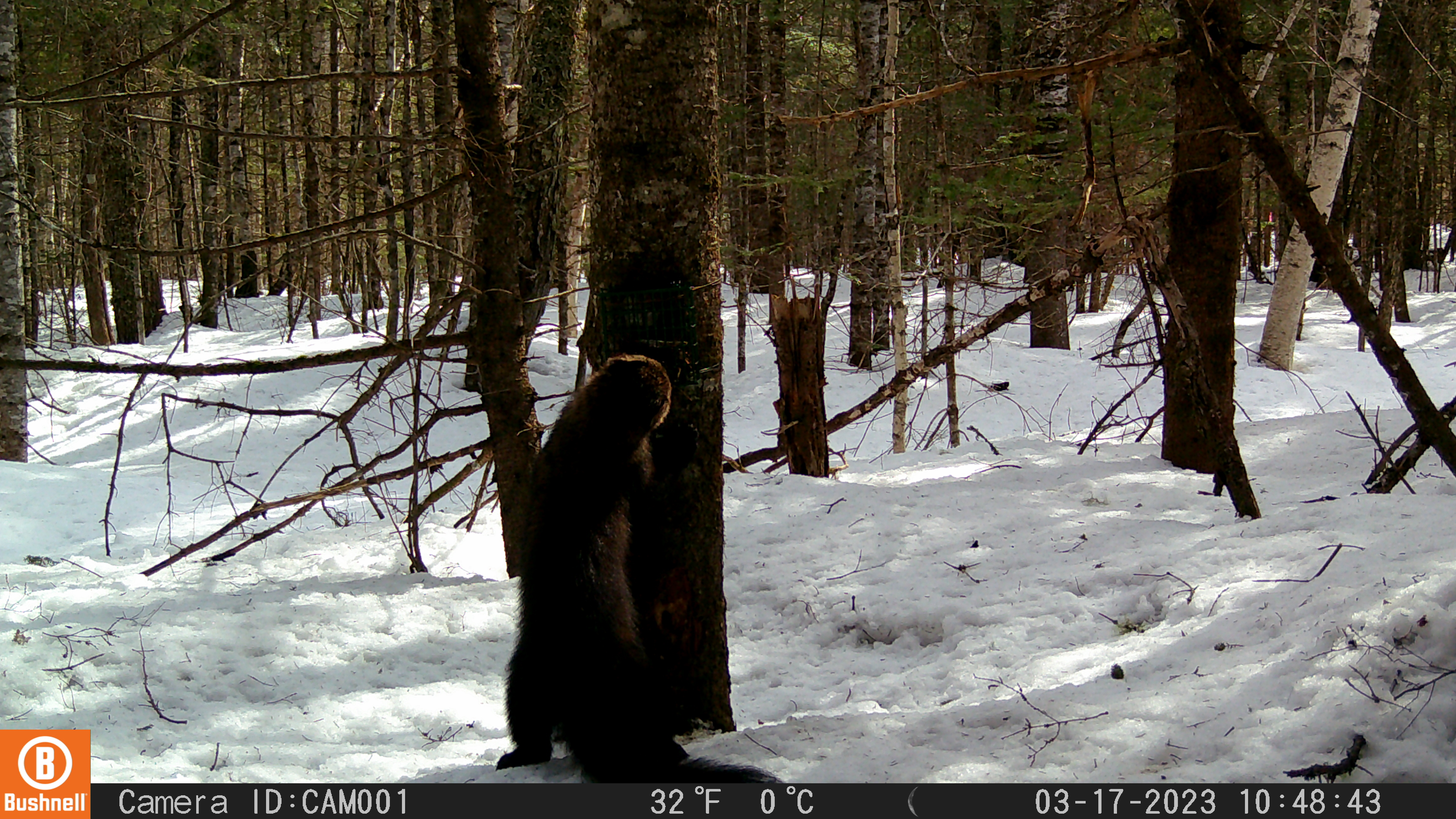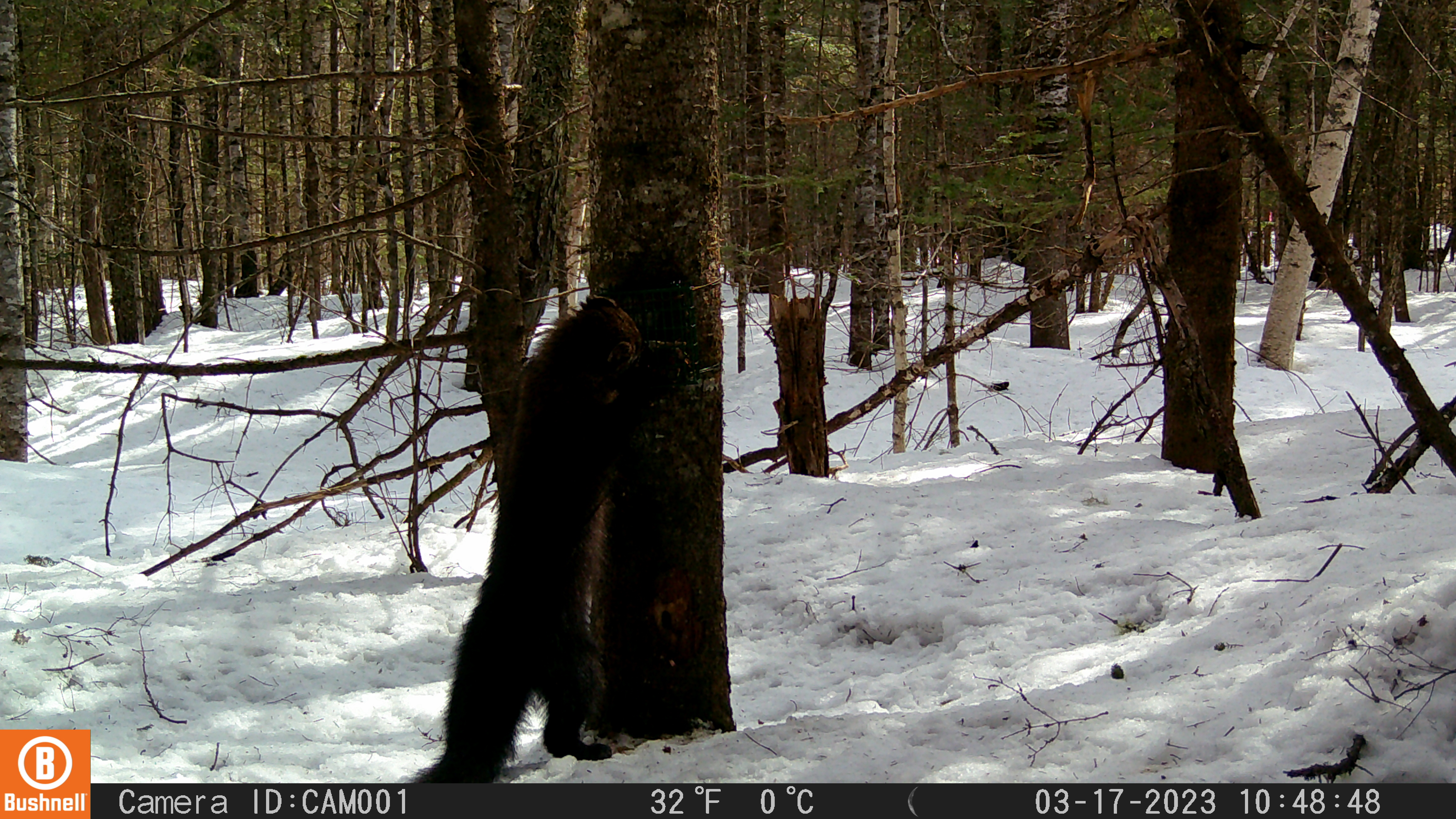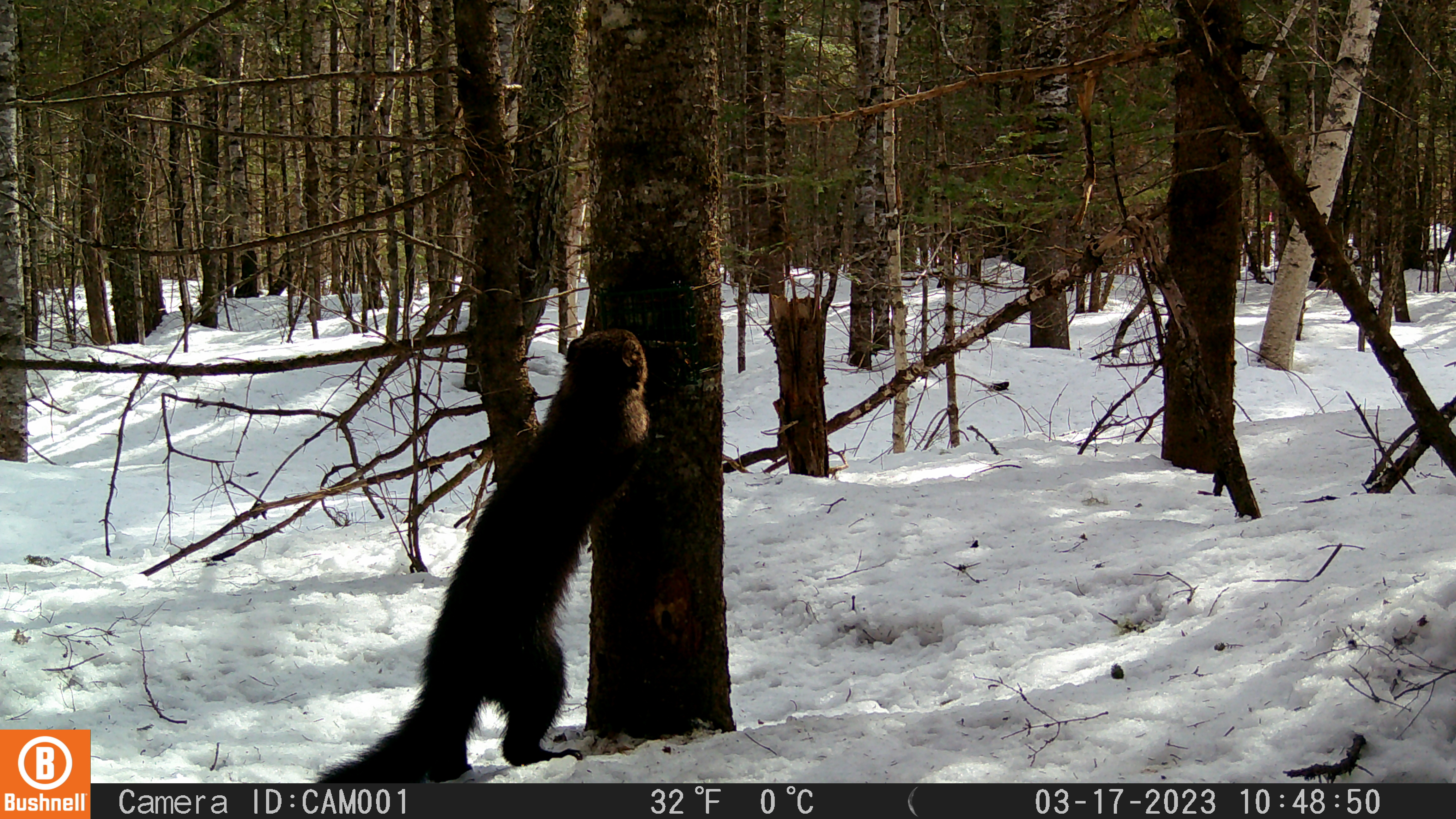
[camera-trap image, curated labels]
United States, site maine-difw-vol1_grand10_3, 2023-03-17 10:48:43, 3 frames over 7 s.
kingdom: Animalia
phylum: Chordata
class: Mammalia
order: Carnivora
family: Mustelidae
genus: Pekania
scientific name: Pekania pennanti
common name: fisher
Fisher (Pekania pennanti).